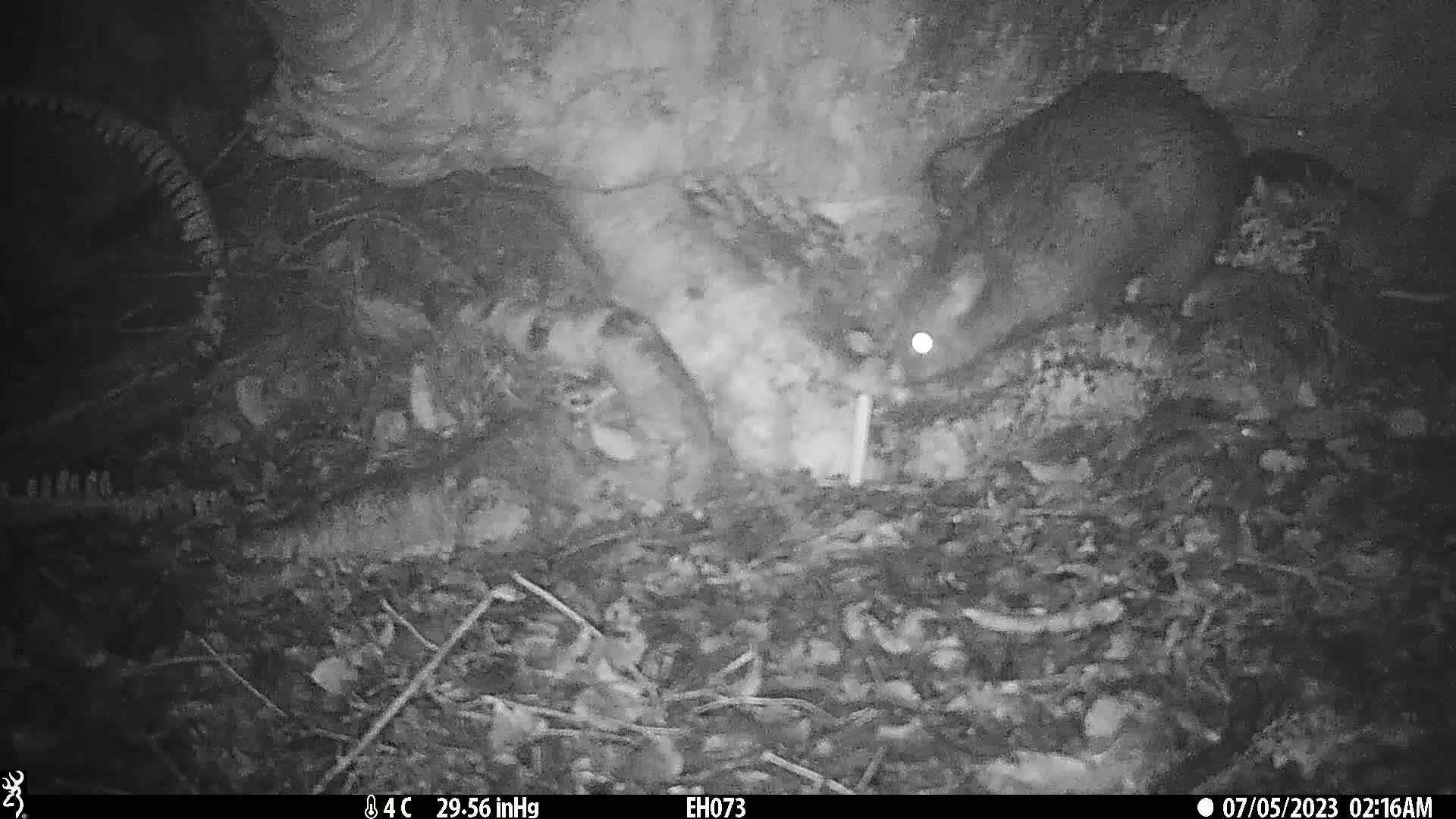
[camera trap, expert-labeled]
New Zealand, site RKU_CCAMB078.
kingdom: Animalia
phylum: Chordata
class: Mammalia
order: Diprotodontia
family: Phalangeridae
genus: Trichosurus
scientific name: Trichosurus vulpecula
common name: common brushtail possum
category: possum